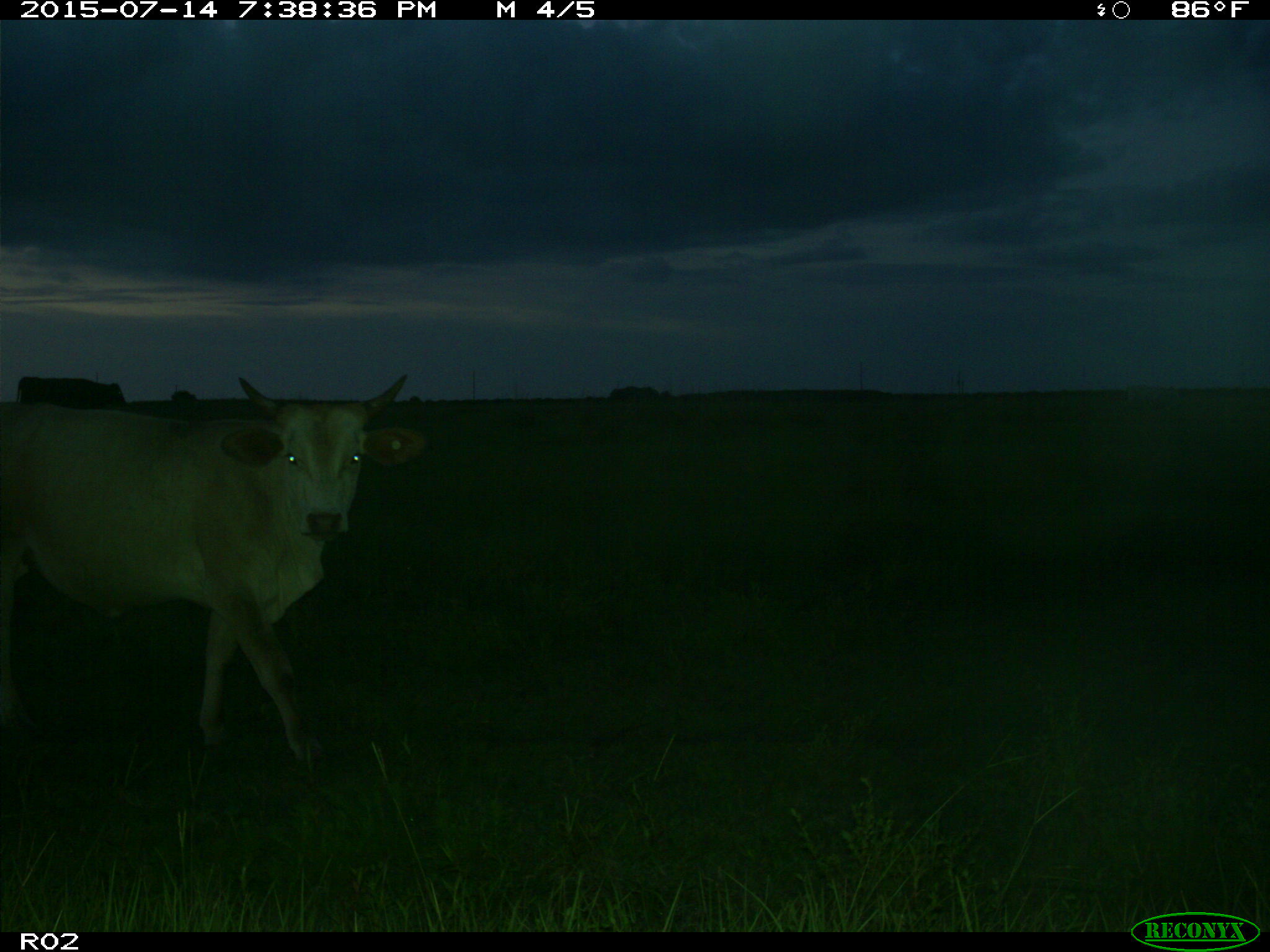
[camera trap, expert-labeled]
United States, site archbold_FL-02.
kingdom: Animalia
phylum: Chordata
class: Mammalia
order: Artiodactyla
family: Bovidae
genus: Bos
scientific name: Bos taurus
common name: domestic cow